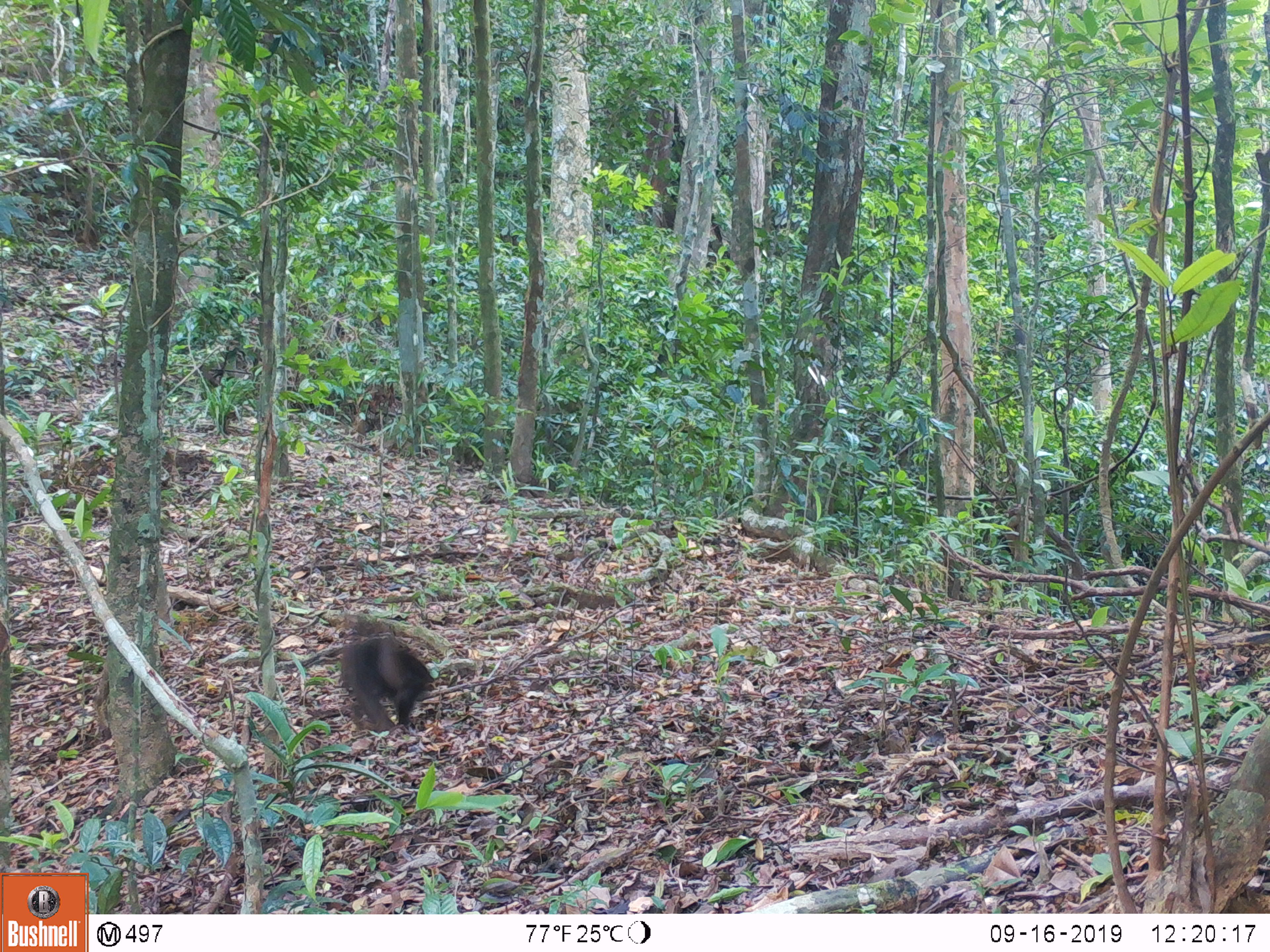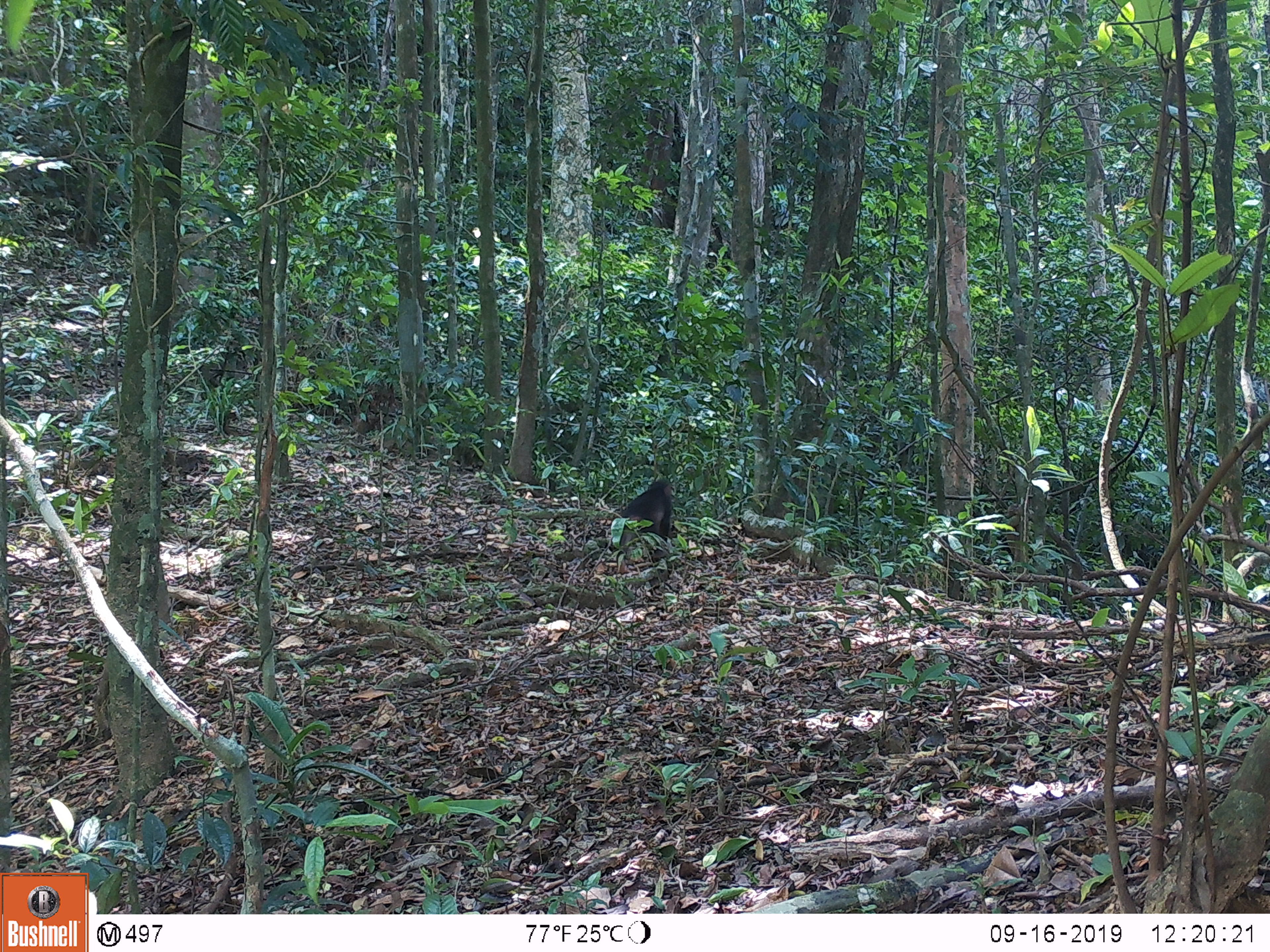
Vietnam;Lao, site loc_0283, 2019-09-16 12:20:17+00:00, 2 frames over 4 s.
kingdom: Animalia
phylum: Chordata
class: Mammalia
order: Primates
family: Cercopithecidae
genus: Macaca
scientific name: Macaca arctoides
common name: stump-tailed macaque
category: stump tailed macaque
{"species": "stump tailed macaque (stump-tailed macaque) (Macaca arctoides)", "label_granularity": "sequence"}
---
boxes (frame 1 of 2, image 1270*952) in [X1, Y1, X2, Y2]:
stump tailed macaque: [341, 616, 434, 730]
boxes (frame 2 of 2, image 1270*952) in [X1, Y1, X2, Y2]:
stump tailed macaque: [616, 479, 672, 574]